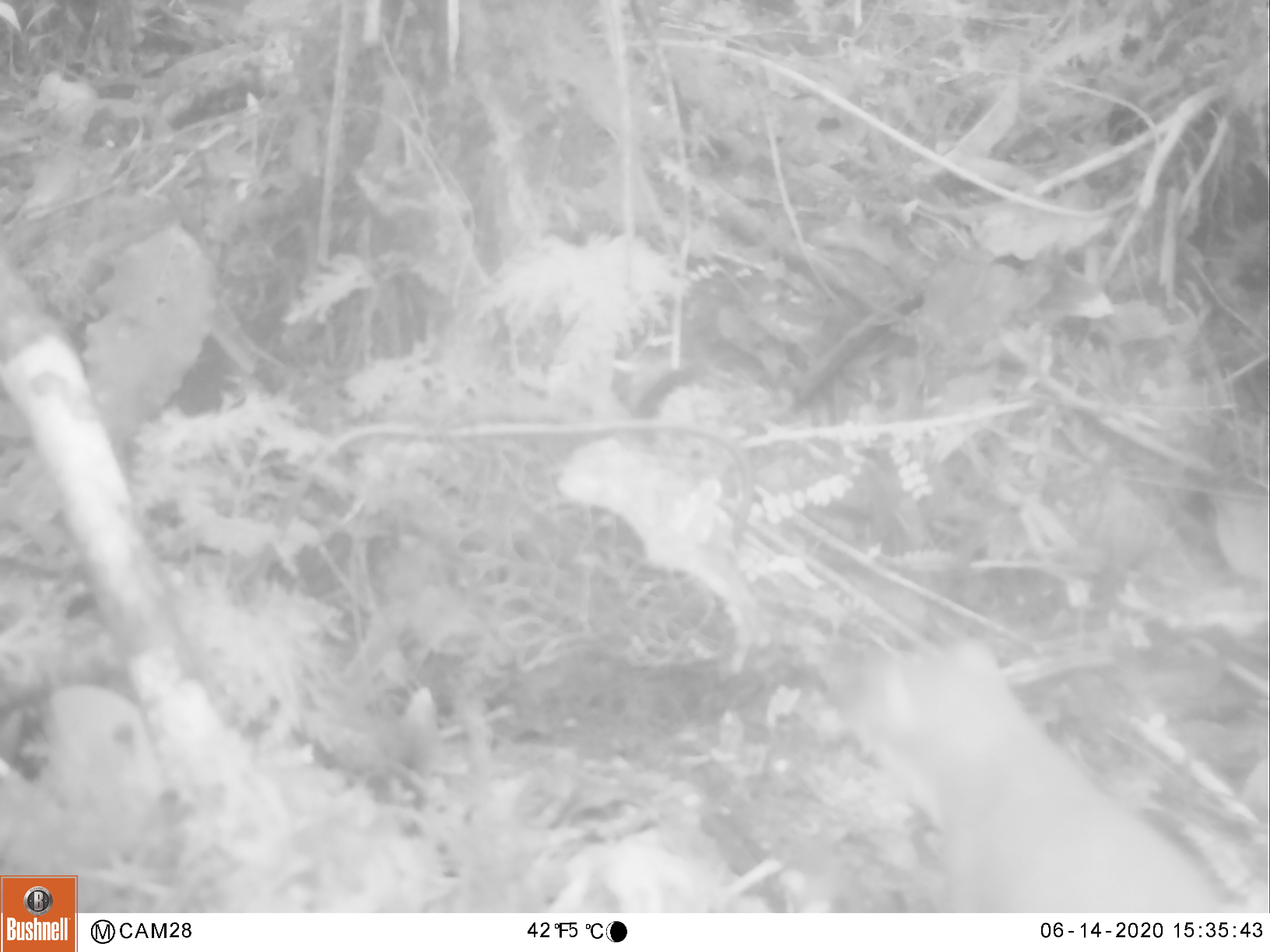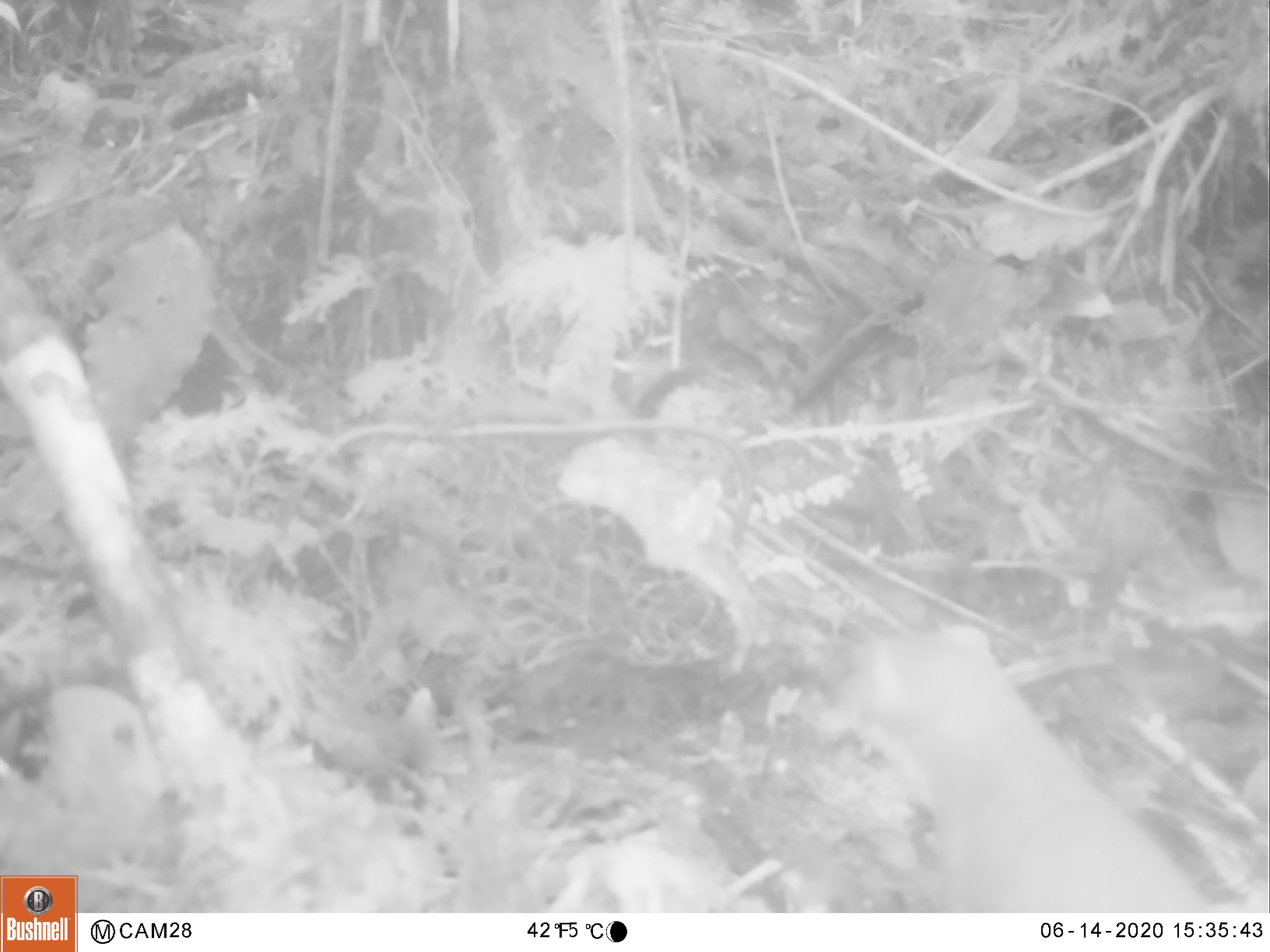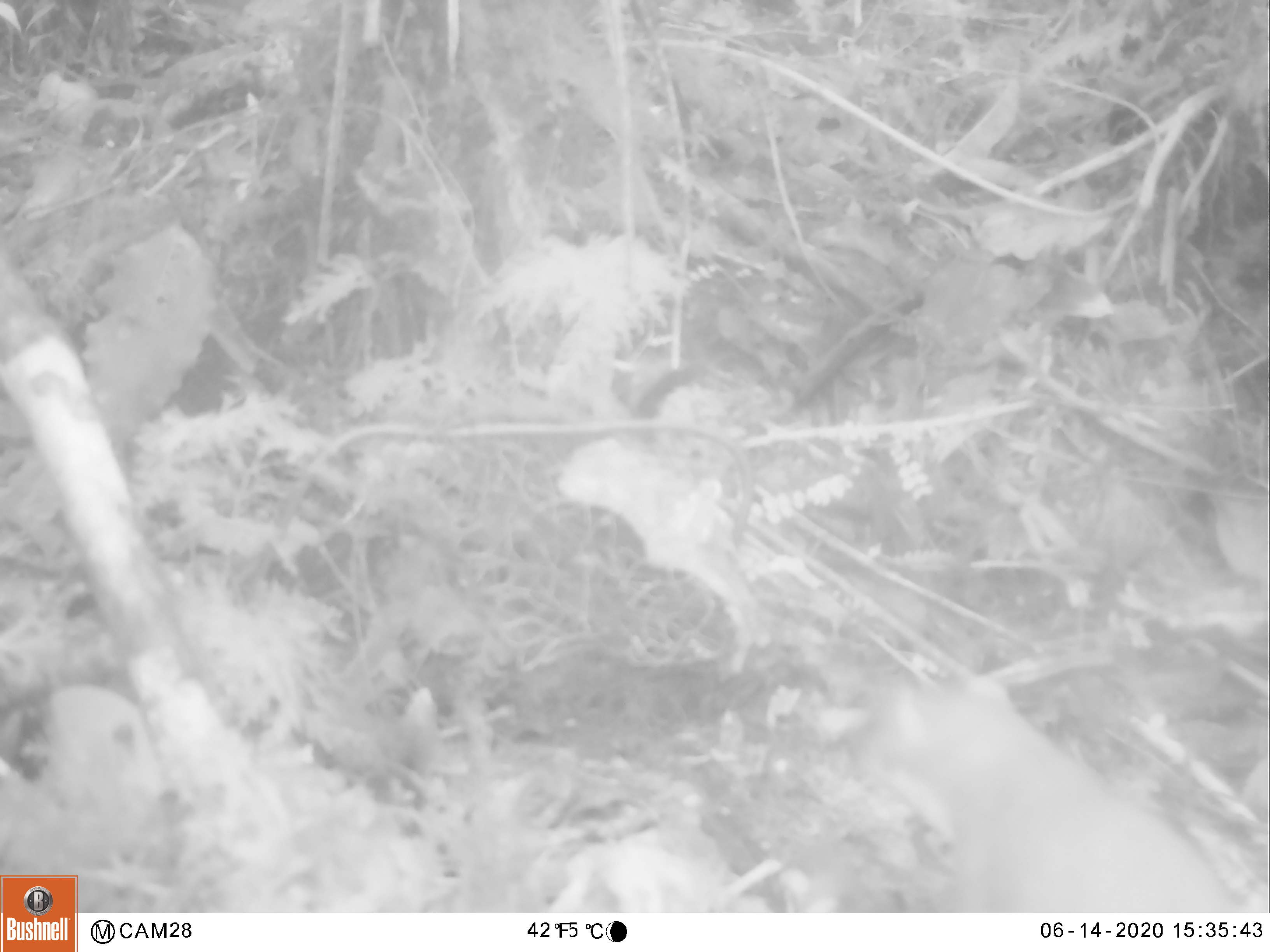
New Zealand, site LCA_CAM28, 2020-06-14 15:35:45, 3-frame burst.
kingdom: Animalia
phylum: Chordata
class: Mammalia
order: Carnivora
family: Mustelidae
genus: Mustela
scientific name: Mustela erminea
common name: stoat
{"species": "stoat (Mustela erminea)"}